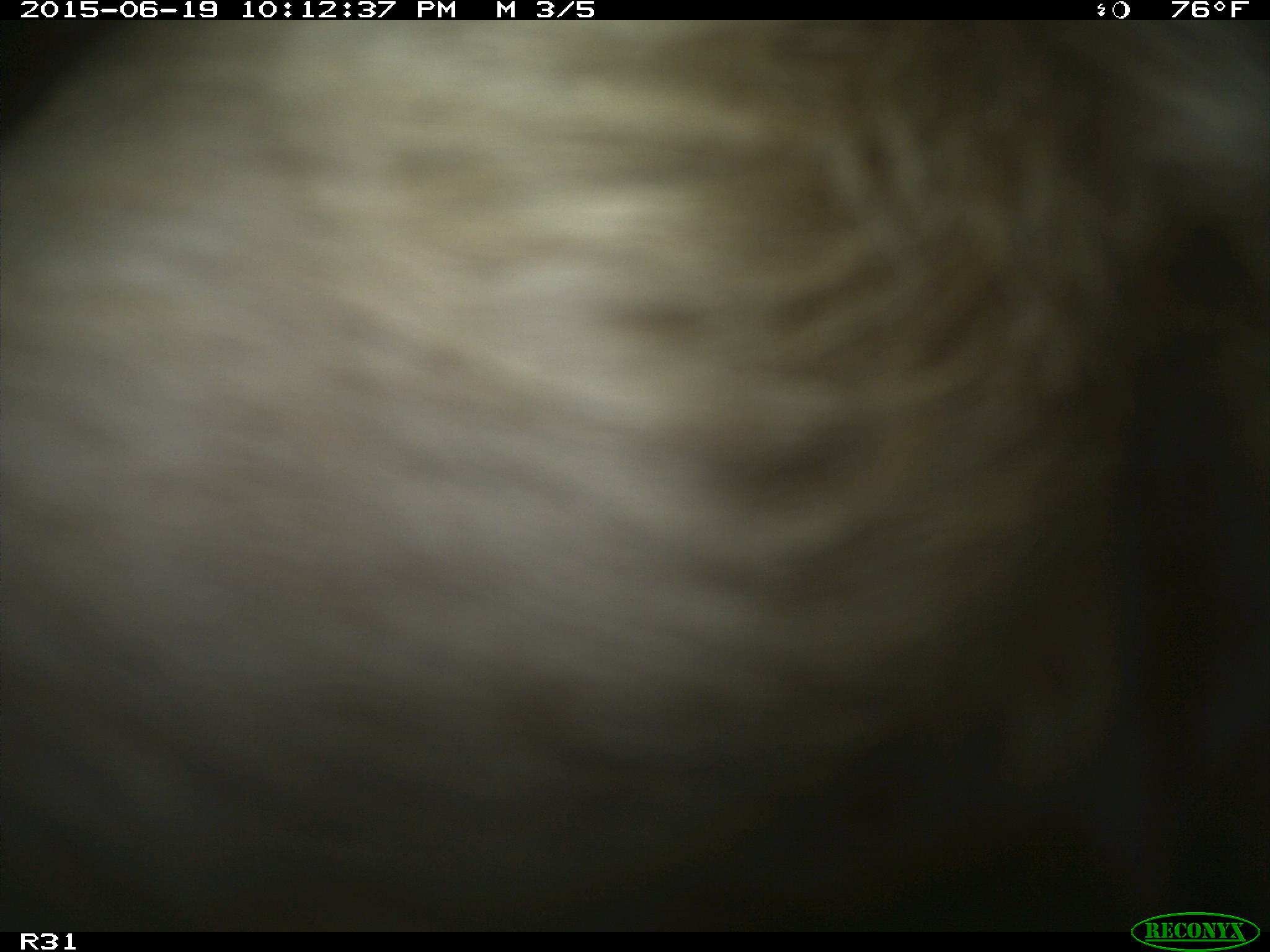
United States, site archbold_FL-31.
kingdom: Animalia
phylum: Chordata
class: Mammalia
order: Artiodactyla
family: Bovidae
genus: Bos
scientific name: Bos taurus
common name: domestic cow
Bos taurus (domestic cow).